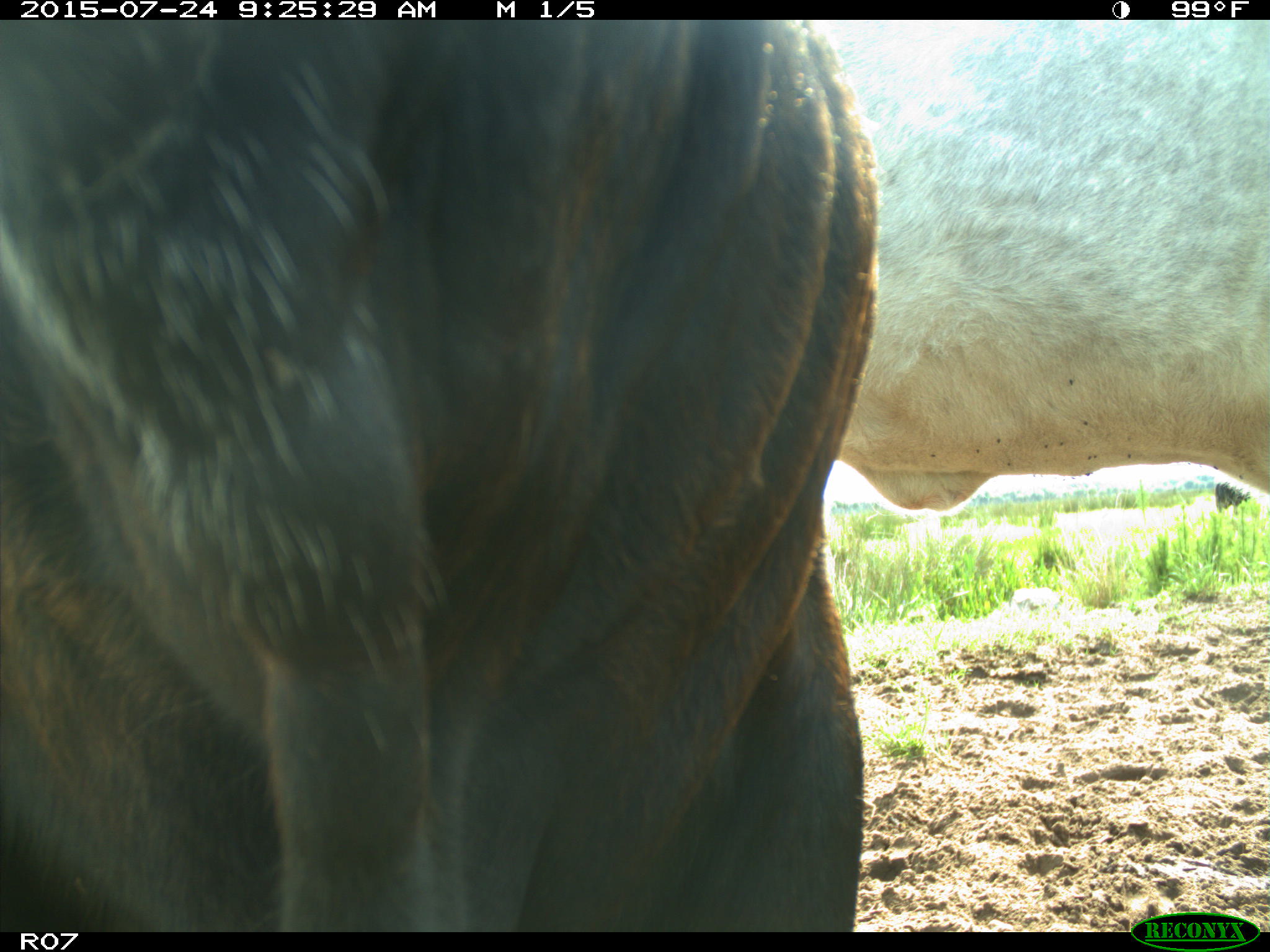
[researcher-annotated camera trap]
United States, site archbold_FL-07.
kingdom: Animalia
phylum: Chordata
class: Mammalia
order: Artiodactyla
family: Bovidae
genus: Bos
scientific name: Bos taurus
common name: domestic cow